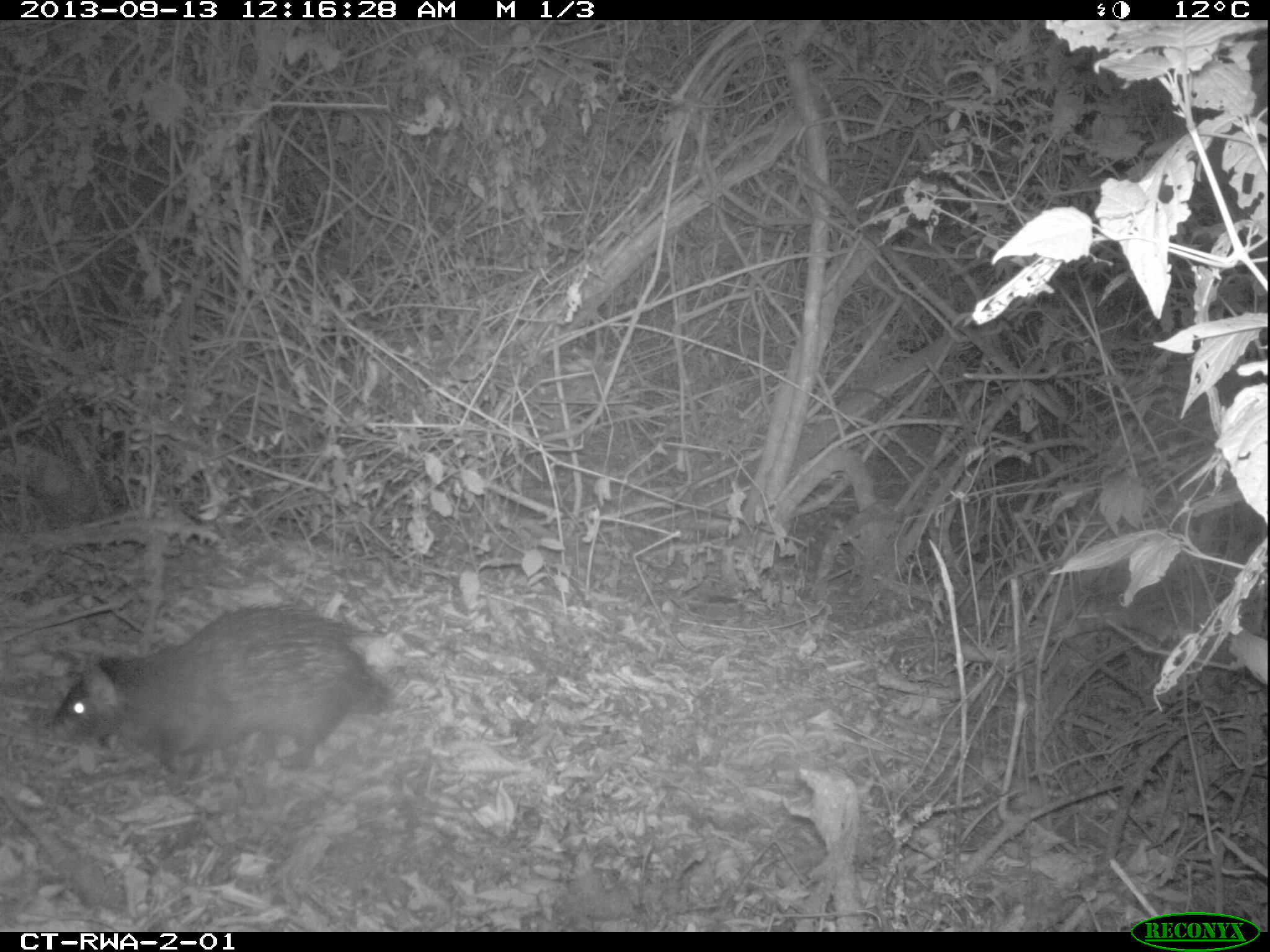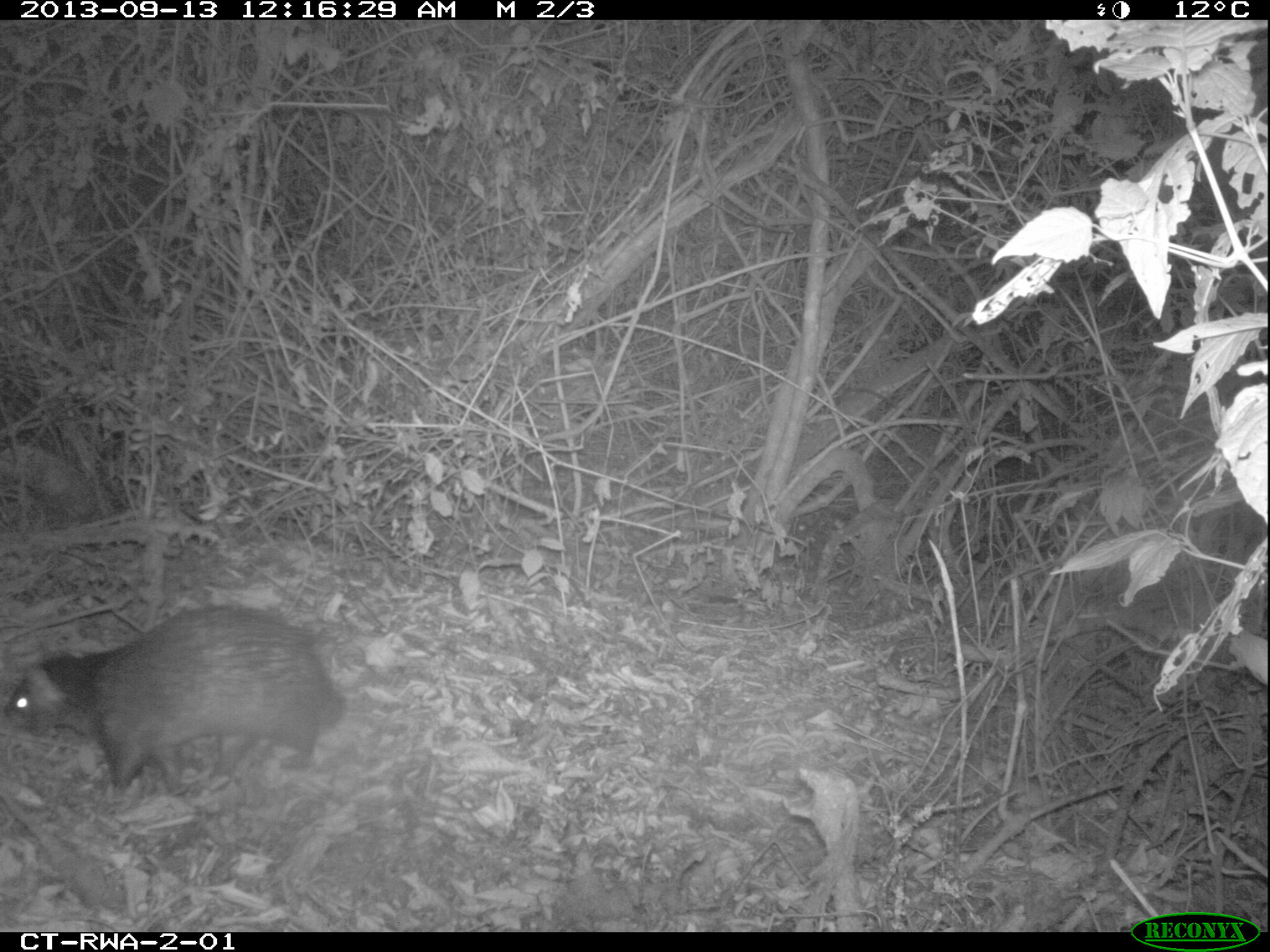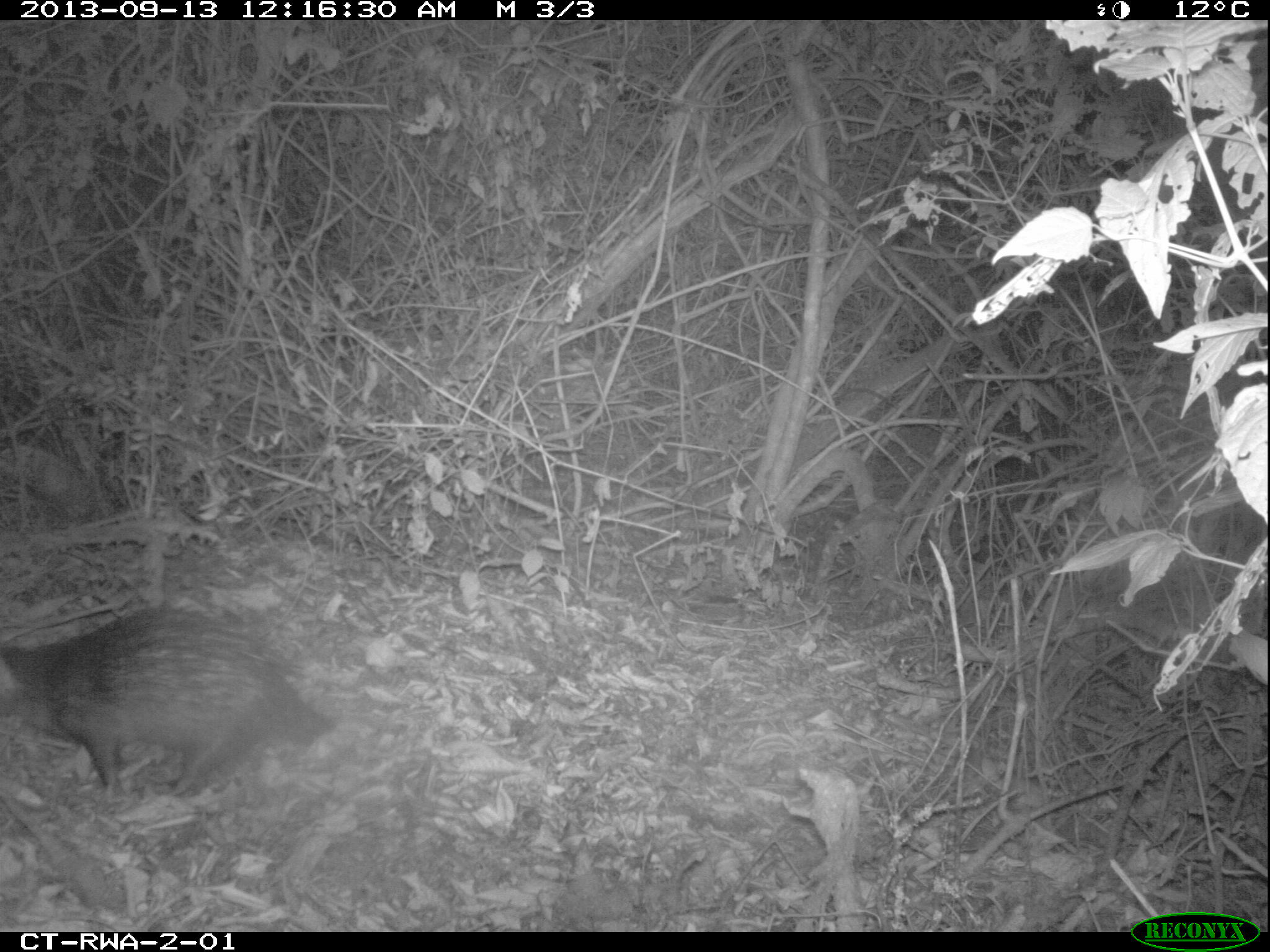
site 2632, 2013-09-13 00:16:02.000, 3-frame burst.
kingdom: Animalia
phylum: Chordata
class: Mammalia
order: Rodentia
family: Hystricidae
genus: Atherurus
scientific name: Atherurus africanus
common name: african brush-tailed porcupine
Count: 1.